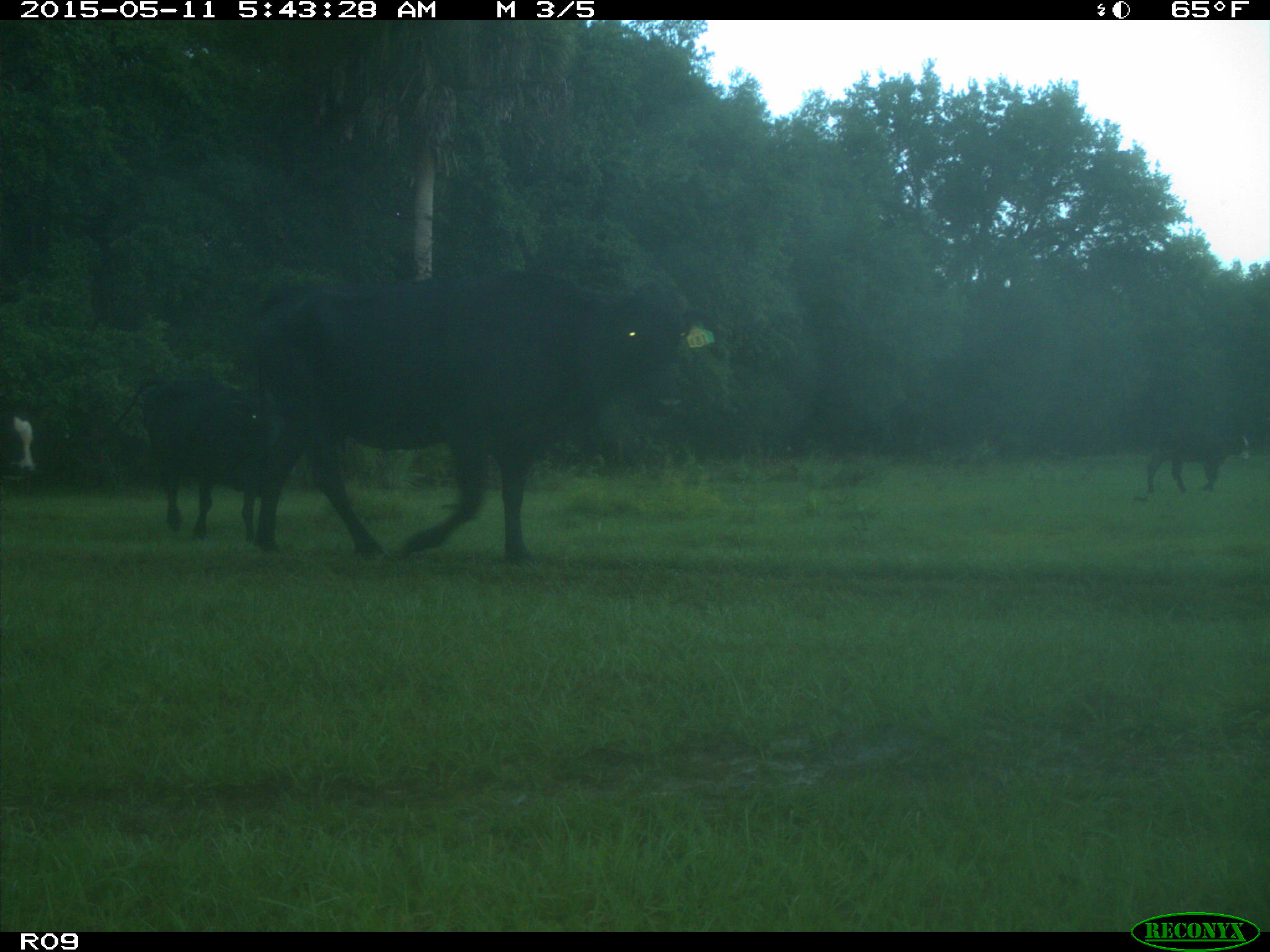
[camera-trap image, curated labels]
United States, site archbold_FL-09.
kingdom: Animalia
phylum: Chordata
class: Mammalia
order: Artiodactyla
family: Bovidae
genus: Bos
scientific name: Bos taurus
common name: domestic cow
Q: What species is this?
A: Bos taurus (domestic cow).